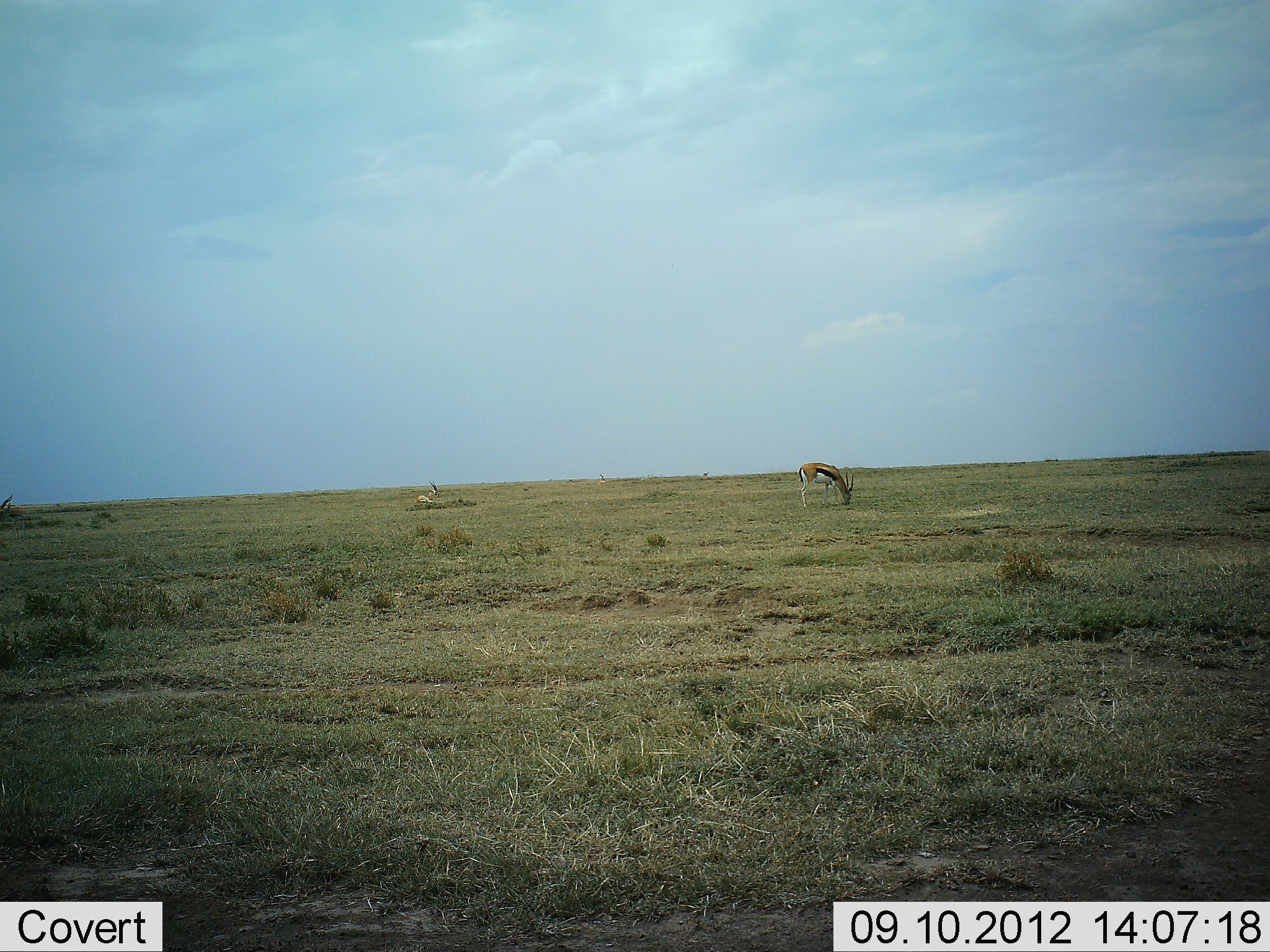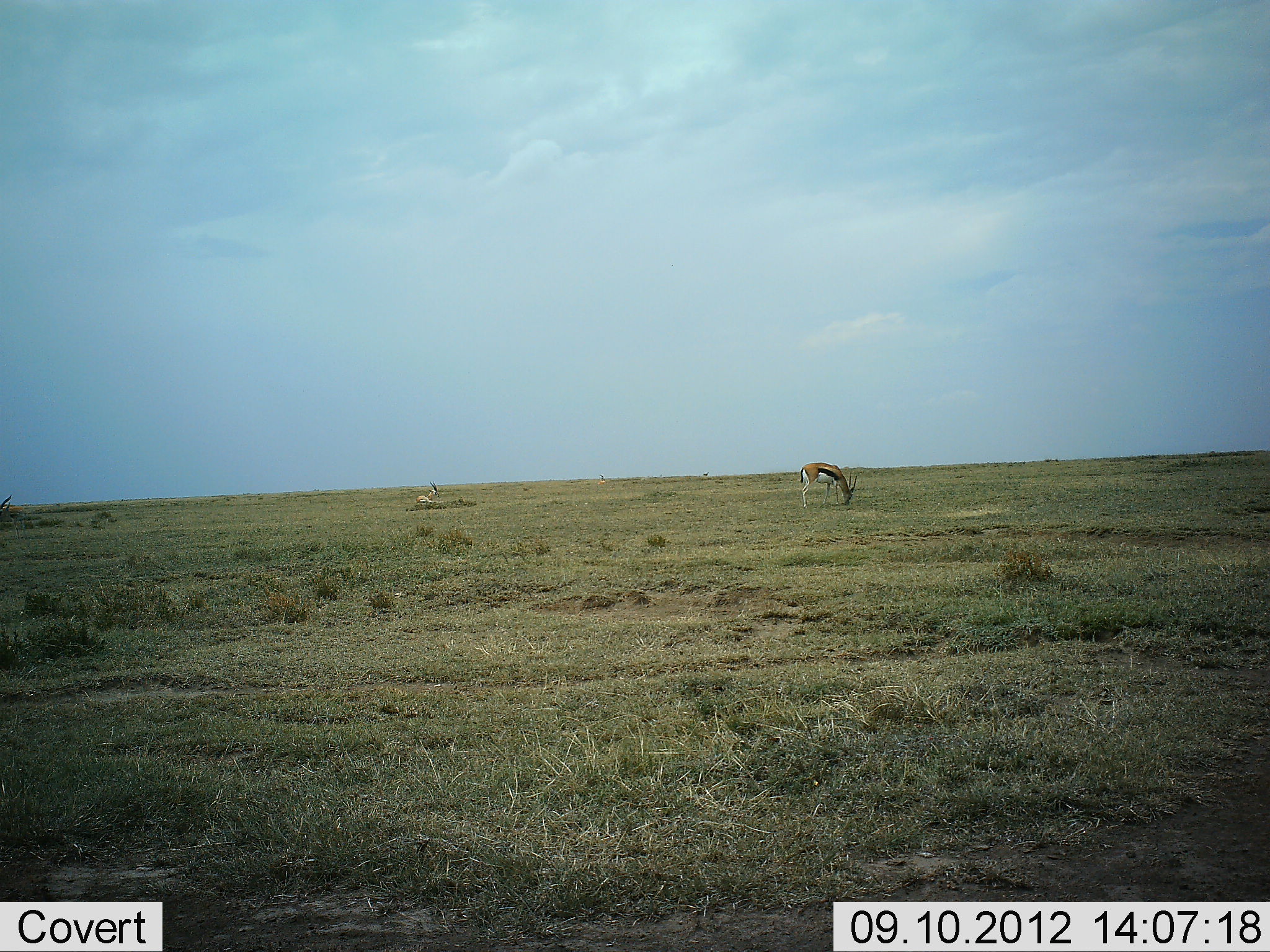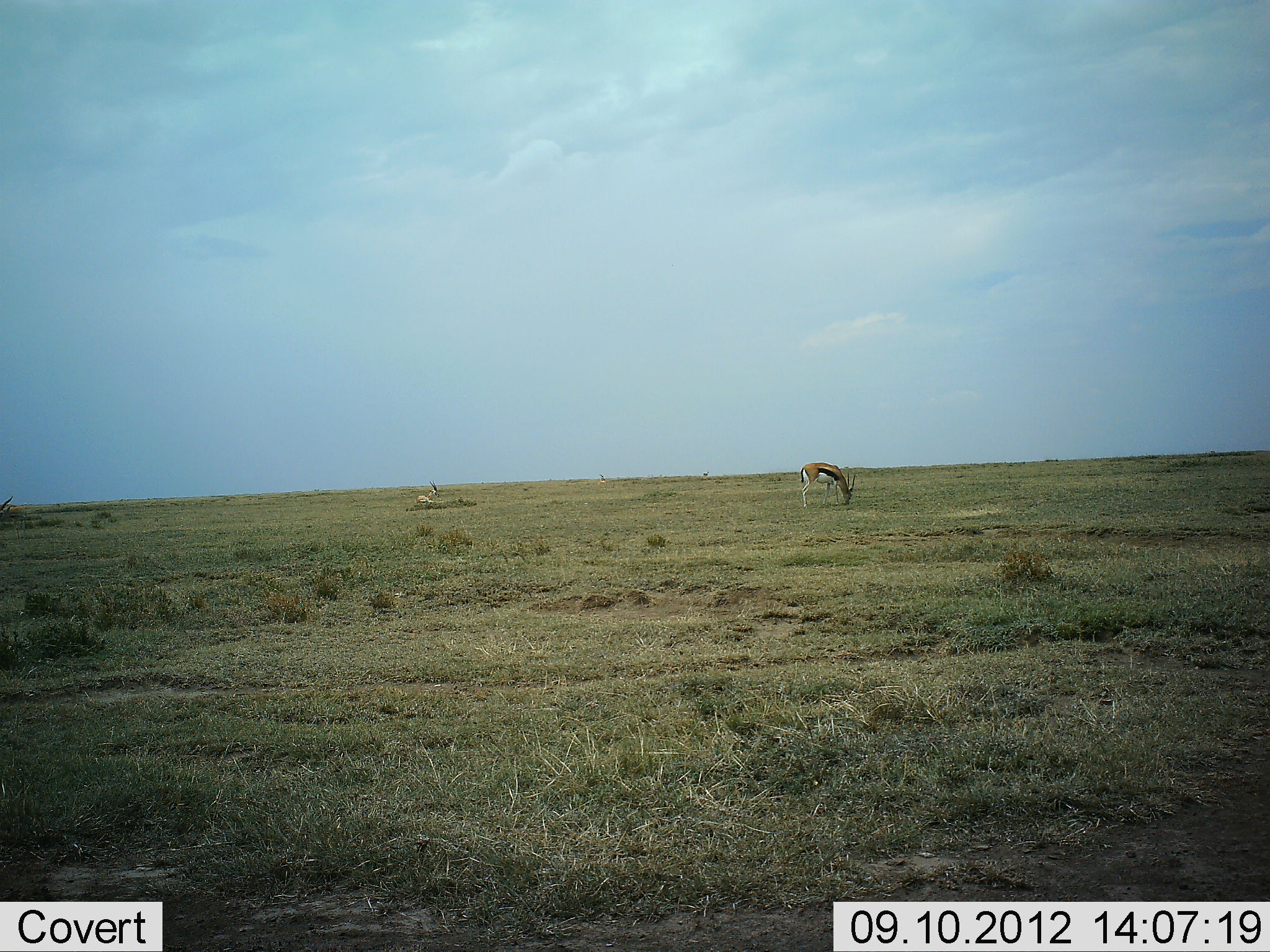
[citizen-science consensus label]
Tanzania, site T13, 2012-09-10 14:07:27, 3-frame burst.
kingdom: Animalia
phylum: Chordata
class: Mammalia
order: Artiodactyla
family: Bovidae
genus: Eudorcas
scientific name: Eudorcas thomsonii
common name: thomson's gazelle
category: gazellethomsons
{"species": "gazellethomsons (thomson's gazelle) (Eudorcas thomsonii)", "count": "2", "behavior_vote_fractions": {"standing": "60%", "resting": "10%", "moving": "0%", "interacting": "0%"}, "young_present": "0%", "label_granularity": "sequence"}